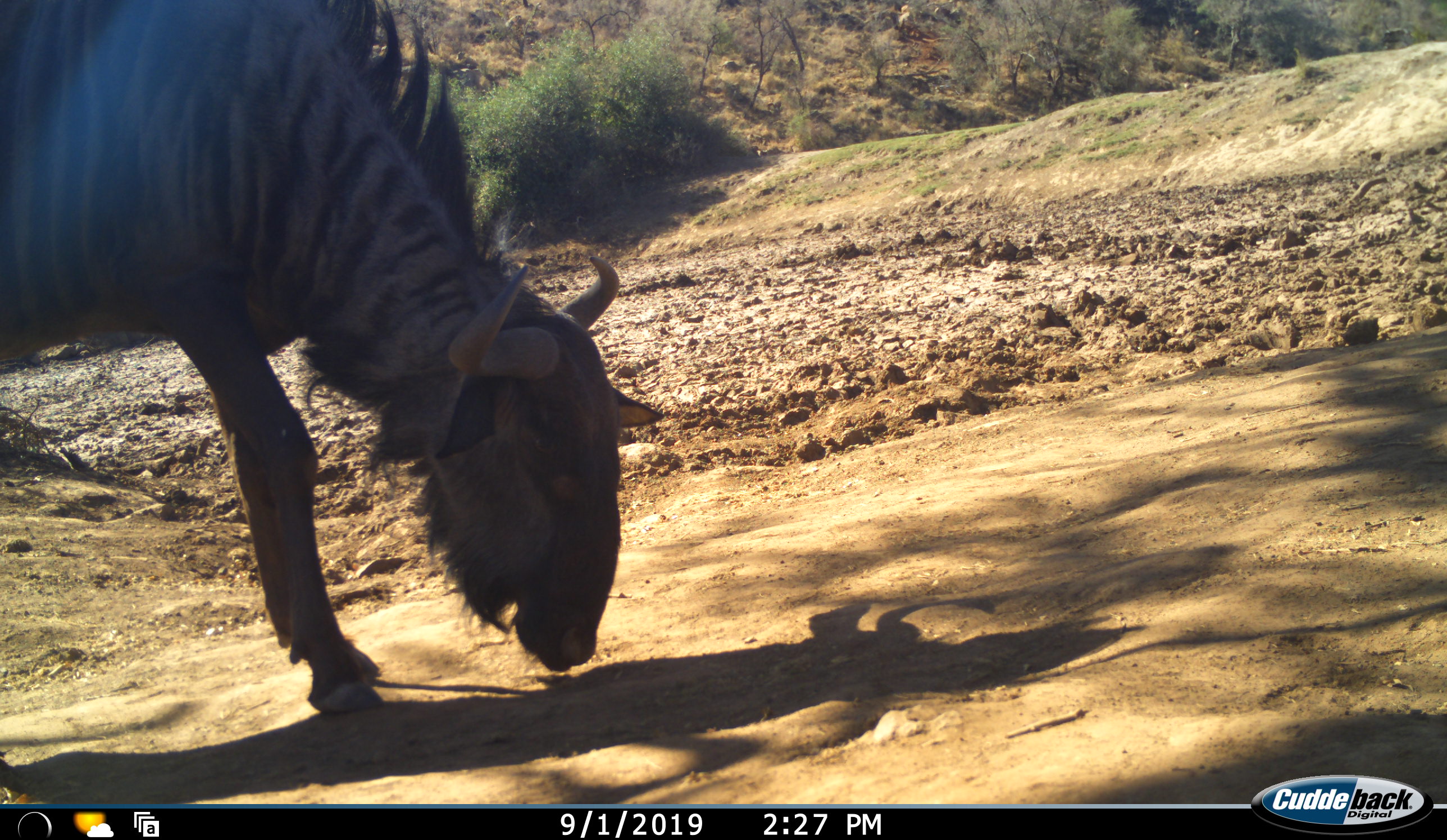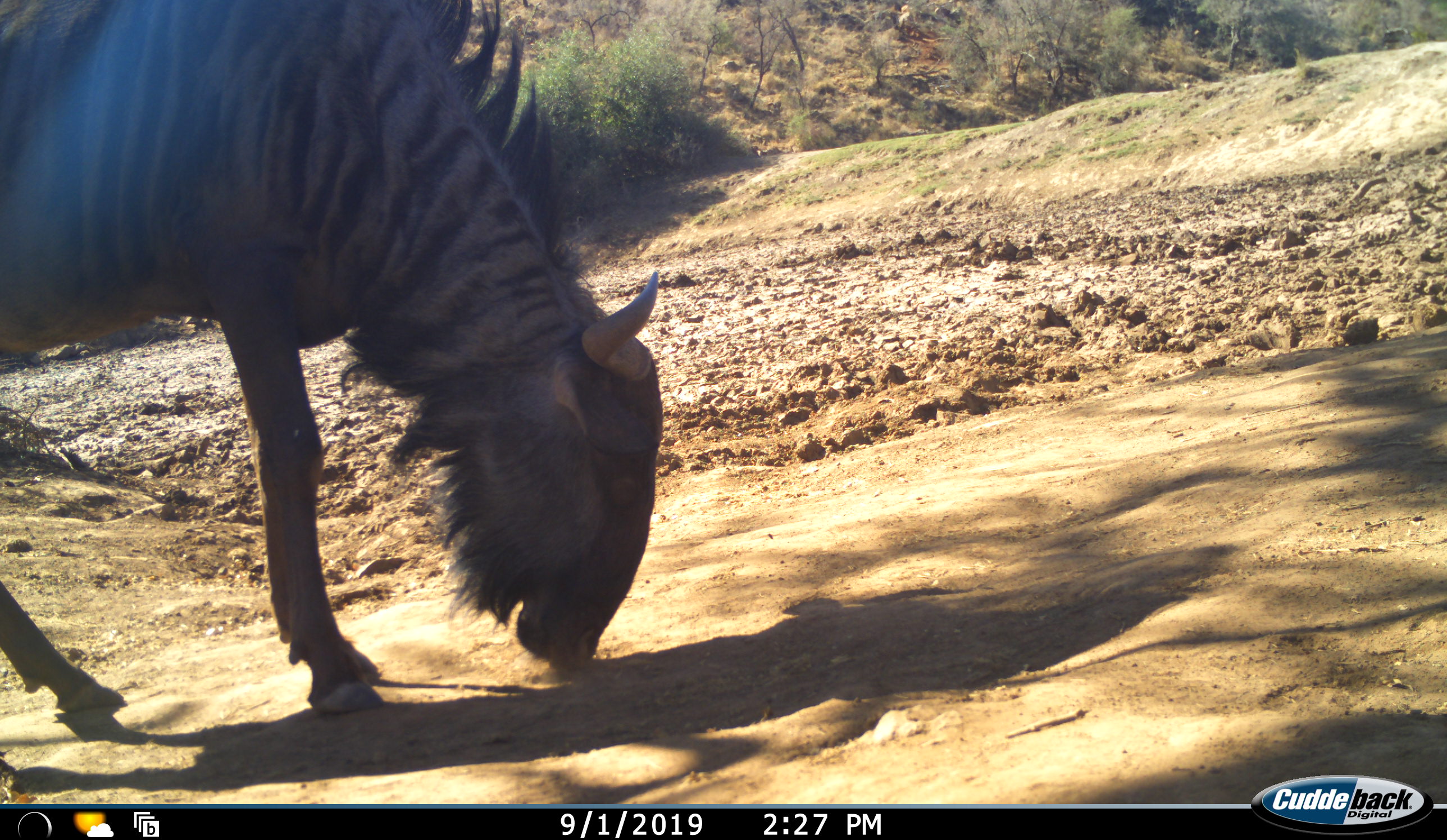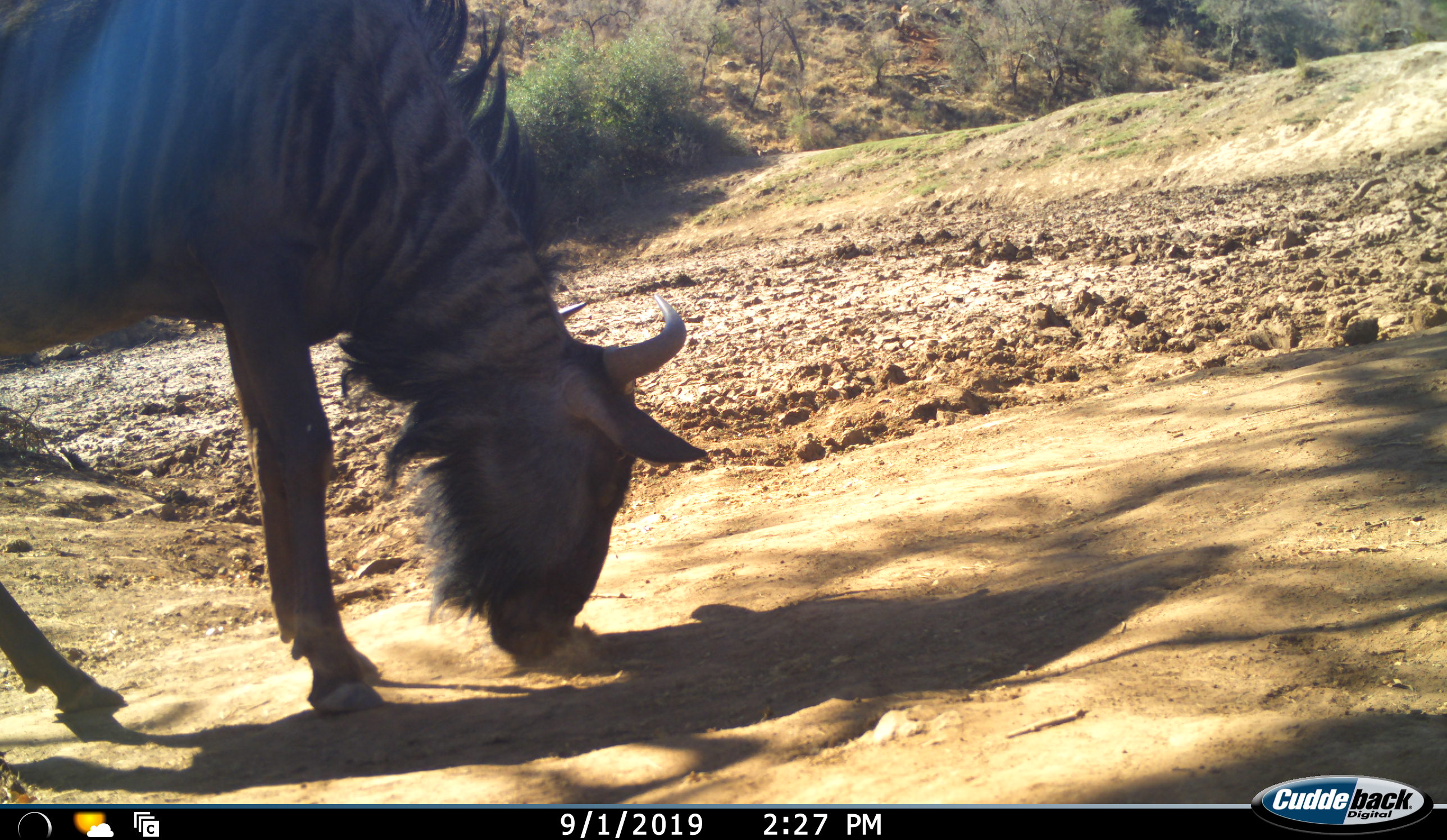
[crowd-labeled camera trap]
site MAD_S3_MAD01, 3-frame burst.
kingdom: Animalia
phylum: Chordata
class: Mammalia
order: Artiodactyla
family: Bovidae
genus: Connochaetes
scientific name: Connochaetes taurinus taurinus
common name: blue wildebeest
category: wildebeestblue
Wildebeestblue (blue wildebeest) (Connochaetes taurinus taurinus), count 1. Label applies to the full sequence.